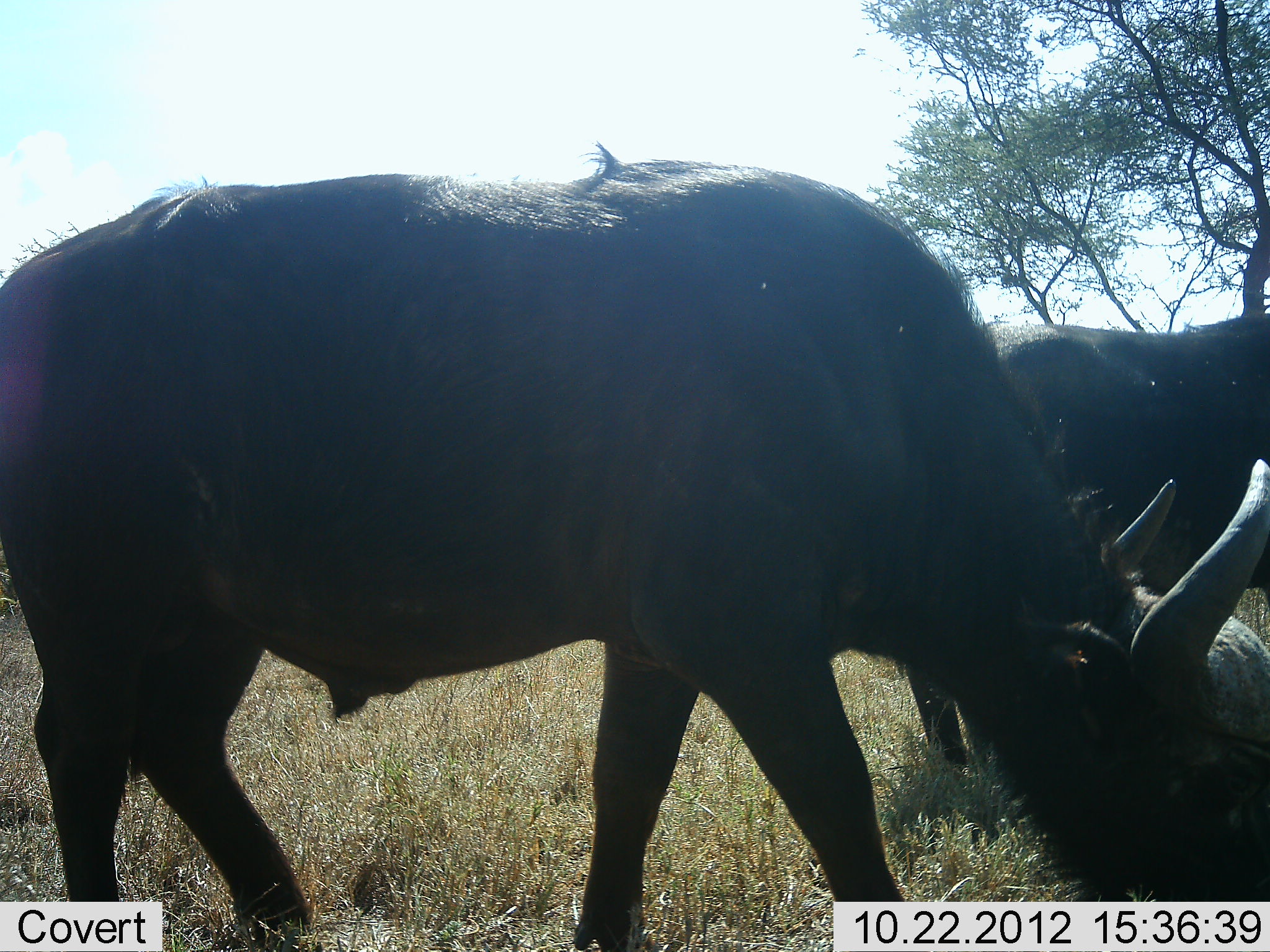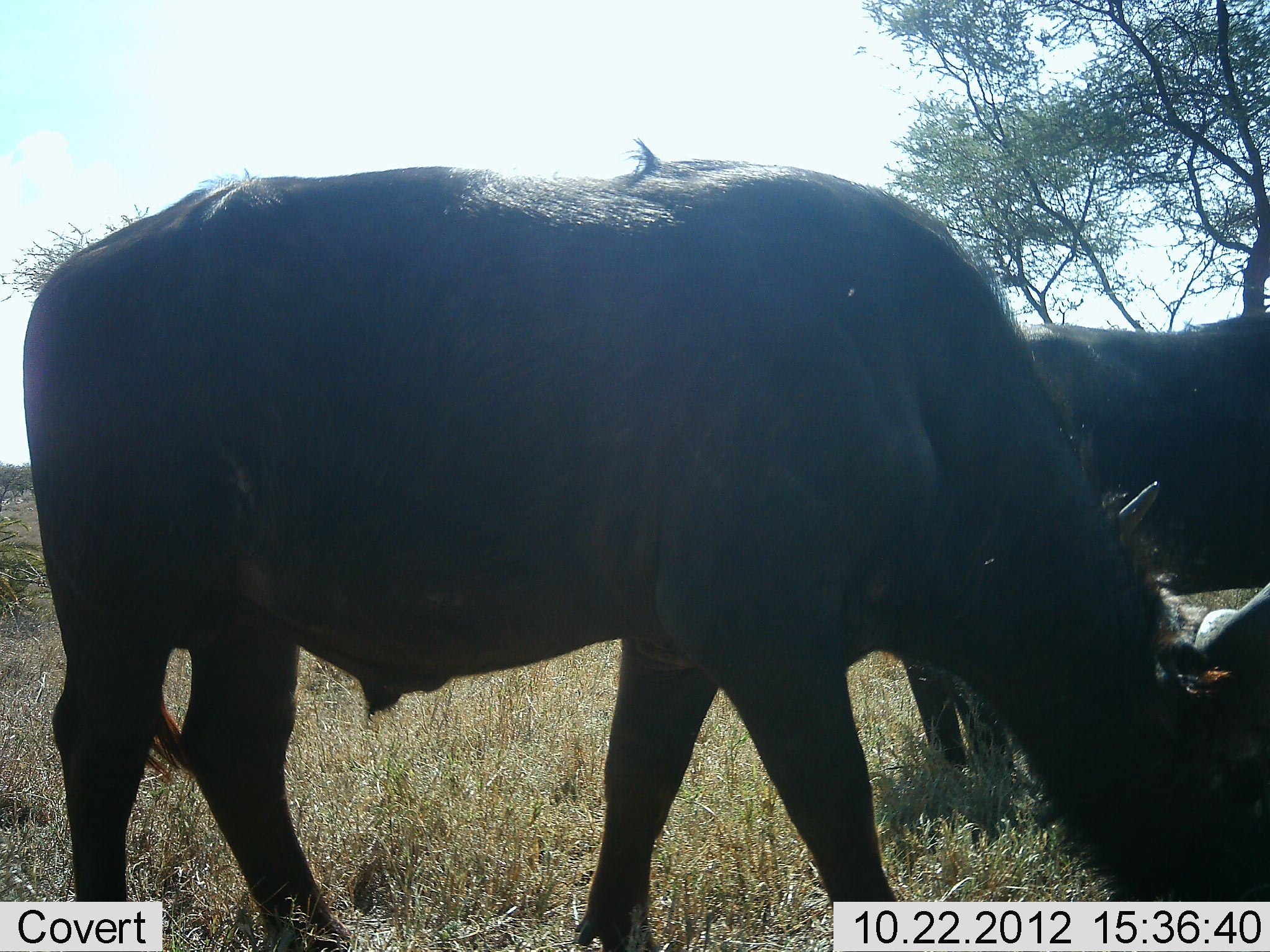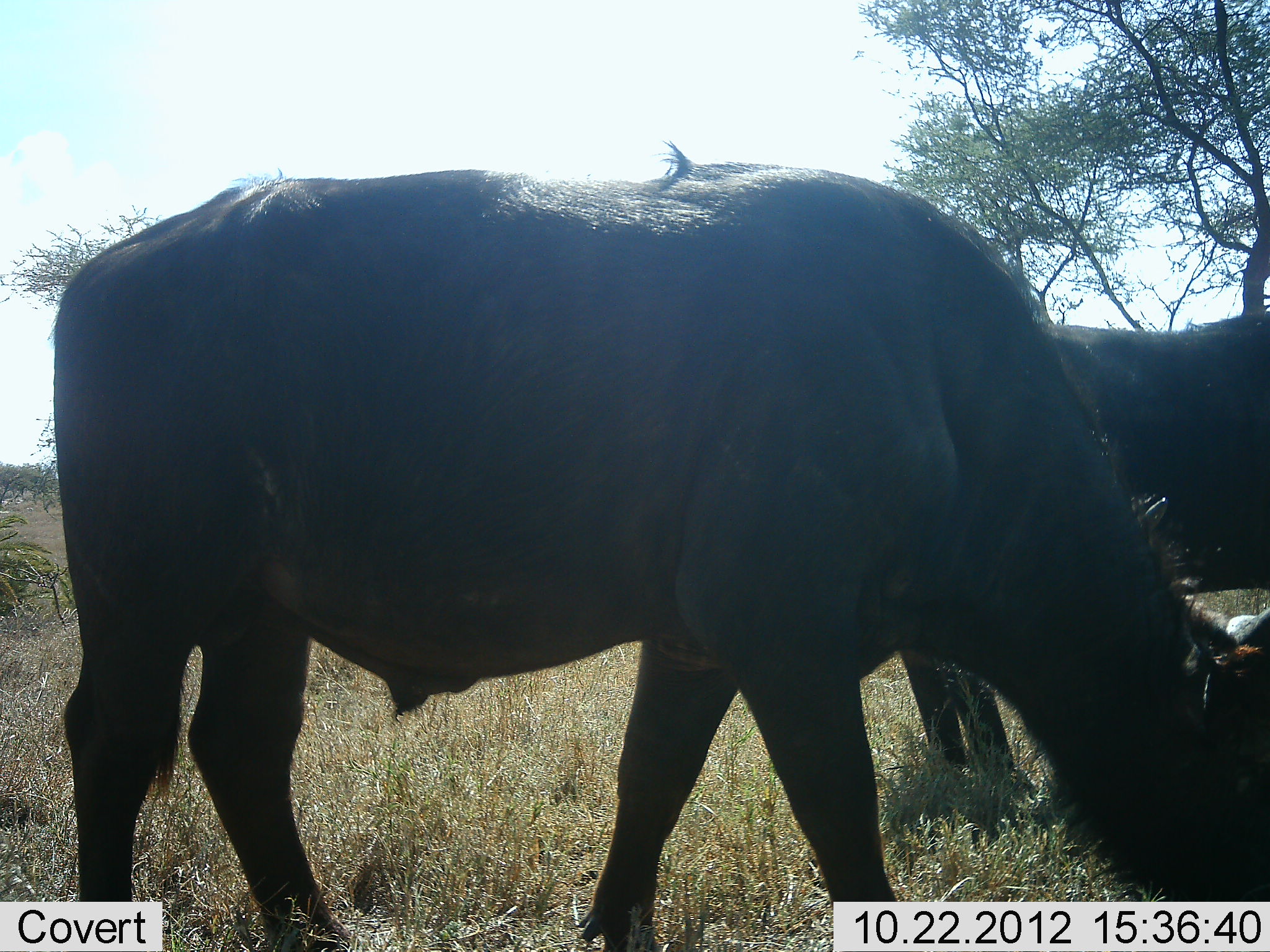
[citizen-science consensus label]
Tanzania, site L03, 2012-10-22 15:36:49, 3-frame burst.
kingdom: Animalia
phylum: Chordata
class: Mammalia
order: Artiodactyla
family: Bovidae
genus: Syncerus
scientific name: Syncerus caffer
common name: cape buffalo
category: buffalo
Buffalo (cape buffalo) (Syncerus caffer), count 2. Behavior (volunteer vote fractions): standing 40%, resting 20%, moving 0%, interacting 0%. Young present (vote fraction): 10%. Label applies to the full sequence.